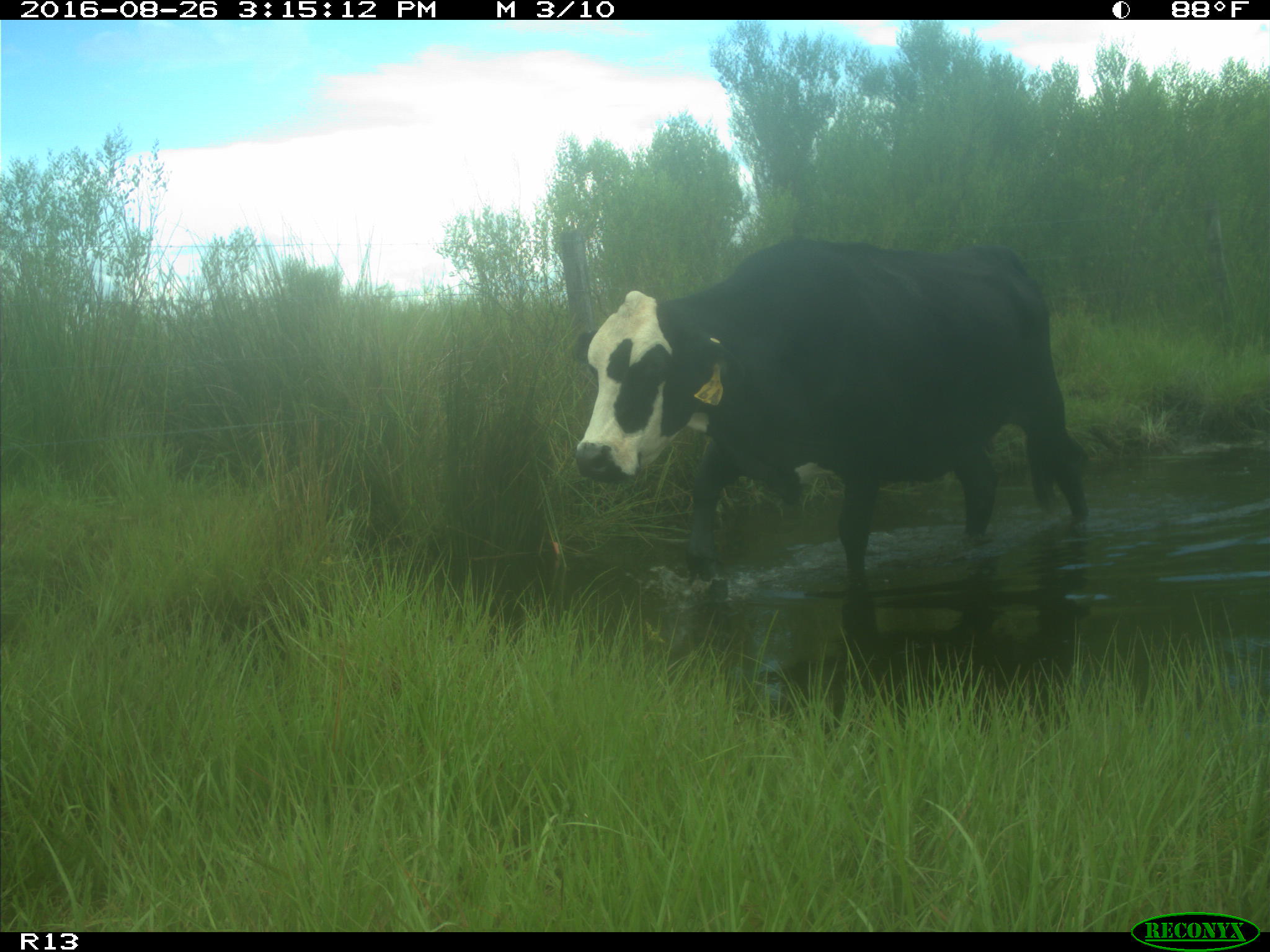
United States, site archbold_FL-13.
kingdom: Animalia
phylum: Chordata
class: Mammalia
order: Artiodactyla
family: Bovidae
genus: Bos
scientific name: Bos taurus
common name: domestic cow